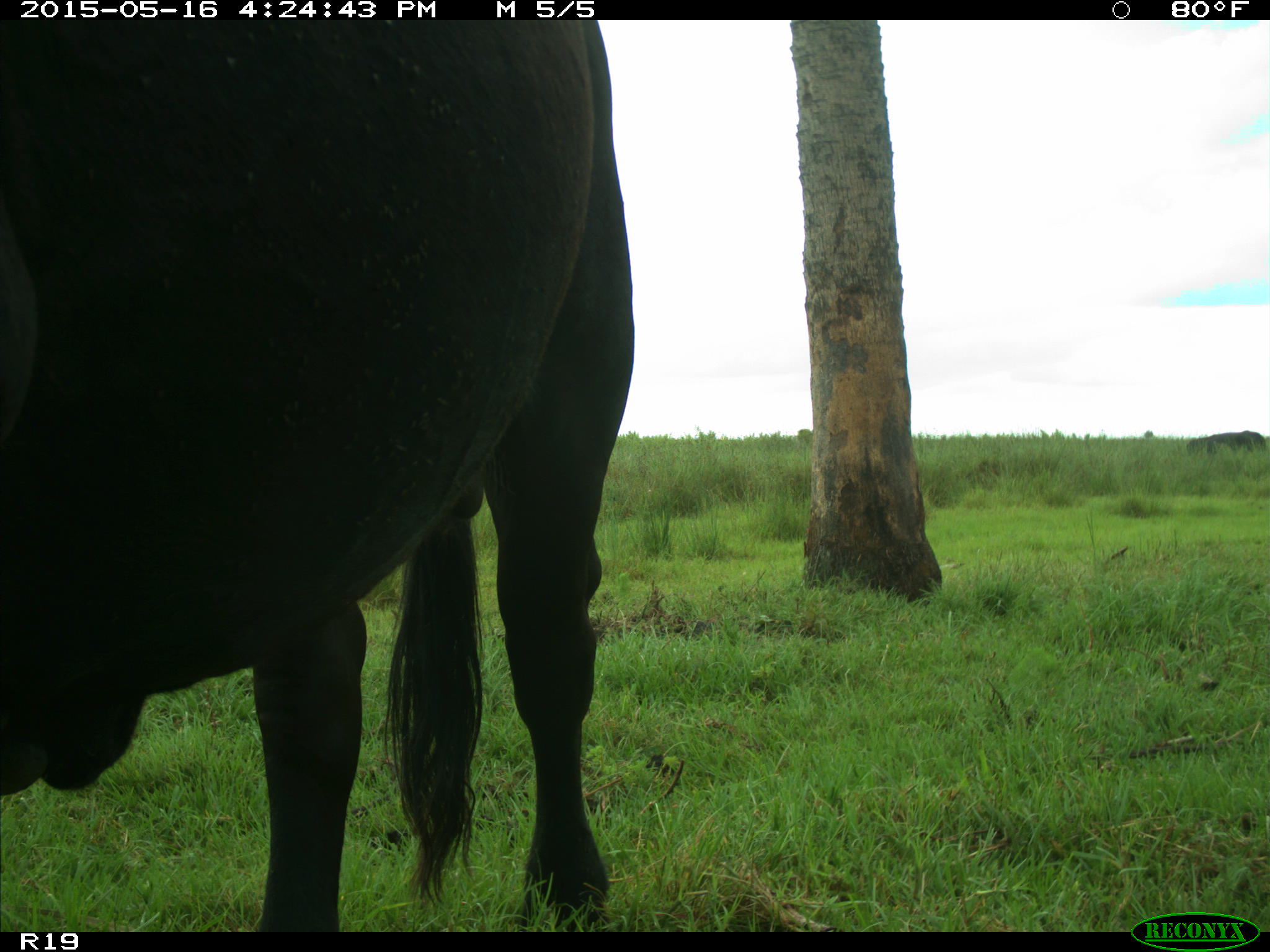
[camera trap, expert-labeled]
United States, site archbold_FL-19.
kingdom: Animalia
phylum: Chordata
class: Mammalia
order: Artiodactyla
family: Bovidae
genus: Bos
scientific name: Bos taurus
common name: domestic cow